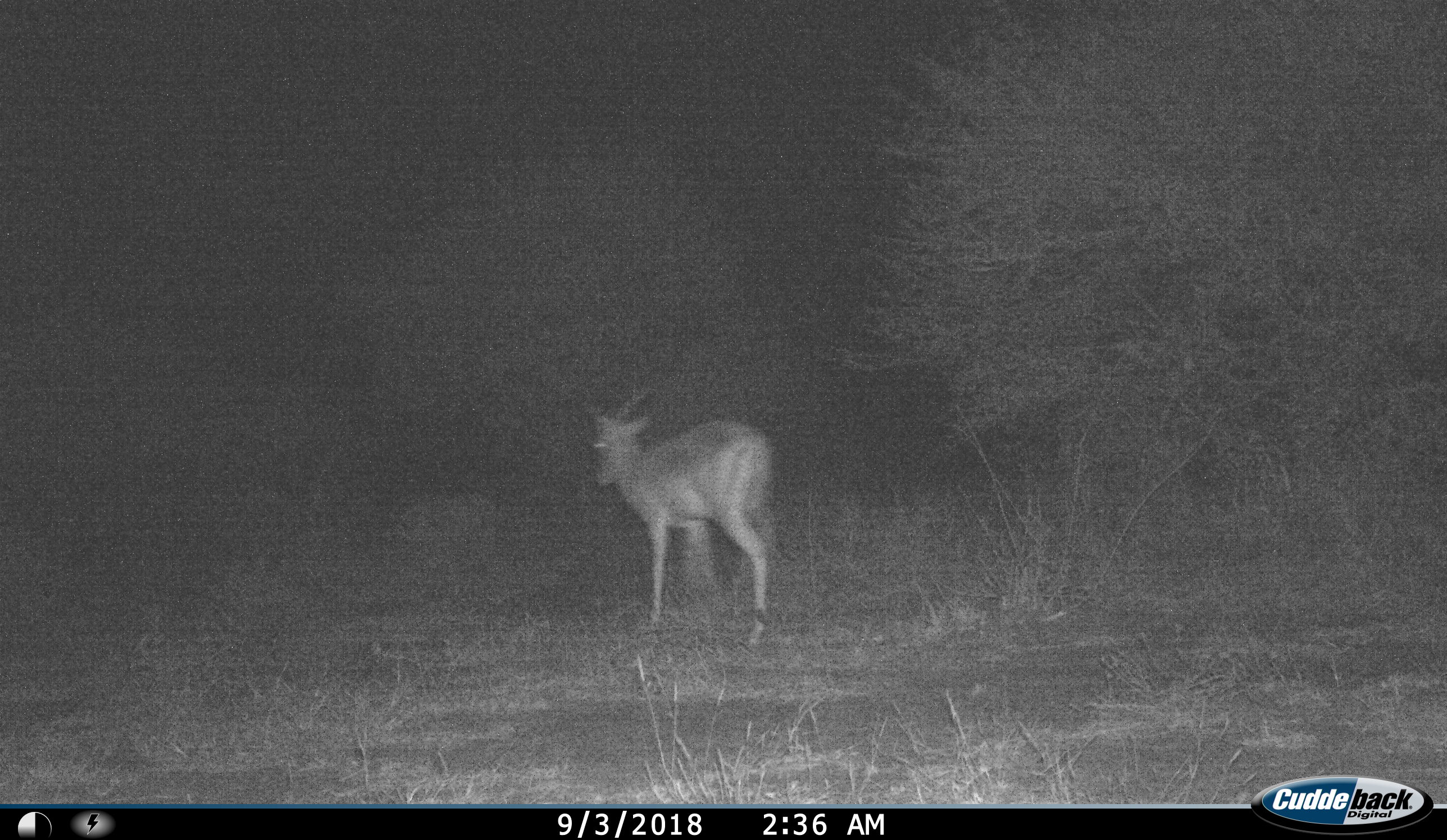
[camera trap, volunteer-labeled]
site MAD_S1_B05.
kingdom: Animalia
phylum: Chordata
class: Mammalia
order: Artiodactyla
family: Bovidae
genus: Aepyceros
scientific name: Aepyceros melampus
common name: impala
Impala (Aepyceros melampus), count 1. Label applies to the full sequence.